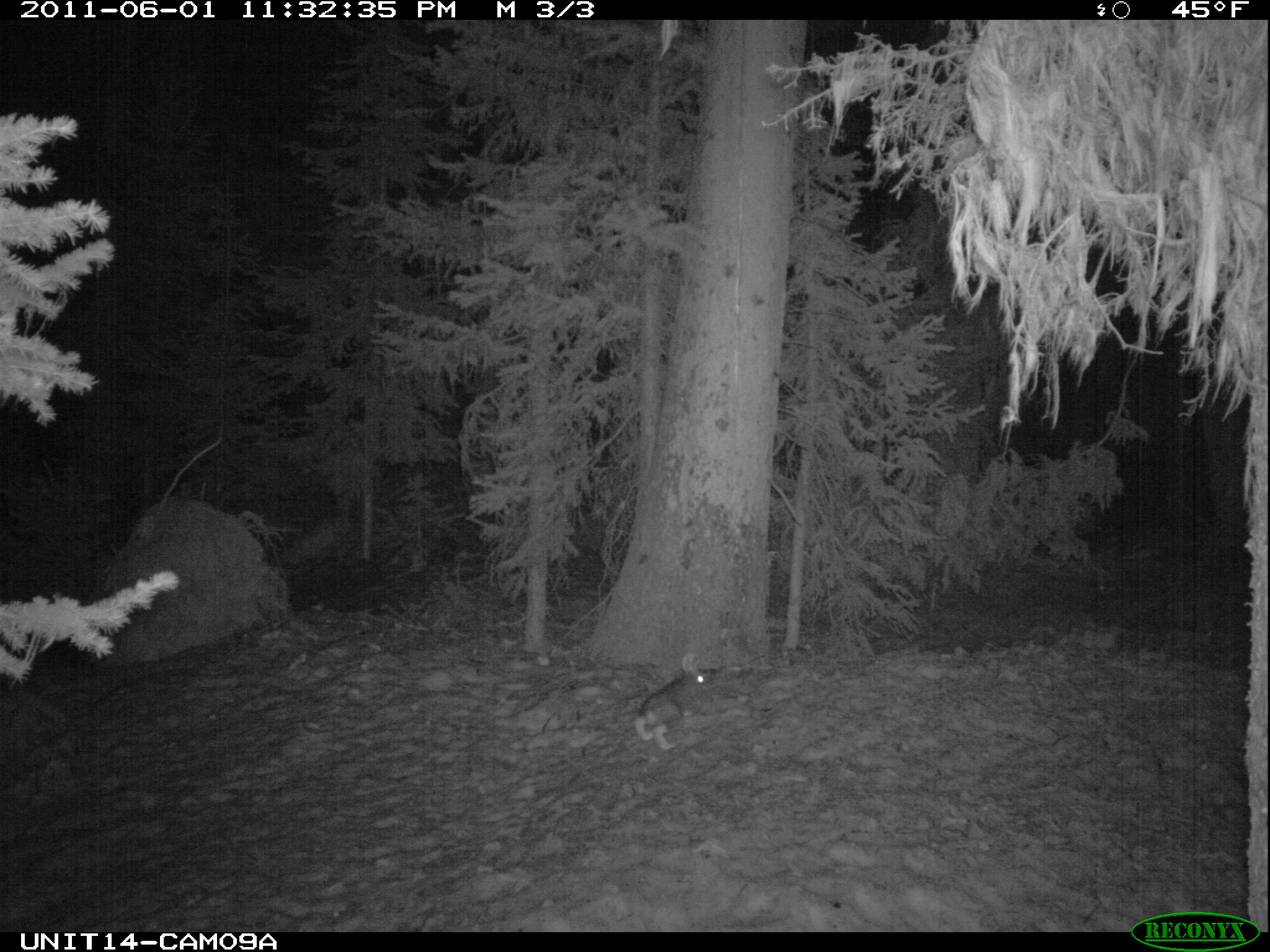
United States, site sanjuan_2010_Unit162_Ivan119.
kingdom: Animalia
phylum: Chordata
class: Mammalia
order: Lagomorpha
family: Leporidae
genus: Lepus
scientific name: Lepus americanus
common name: snowshoe hare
Lepus americanus (snowshoe hare).